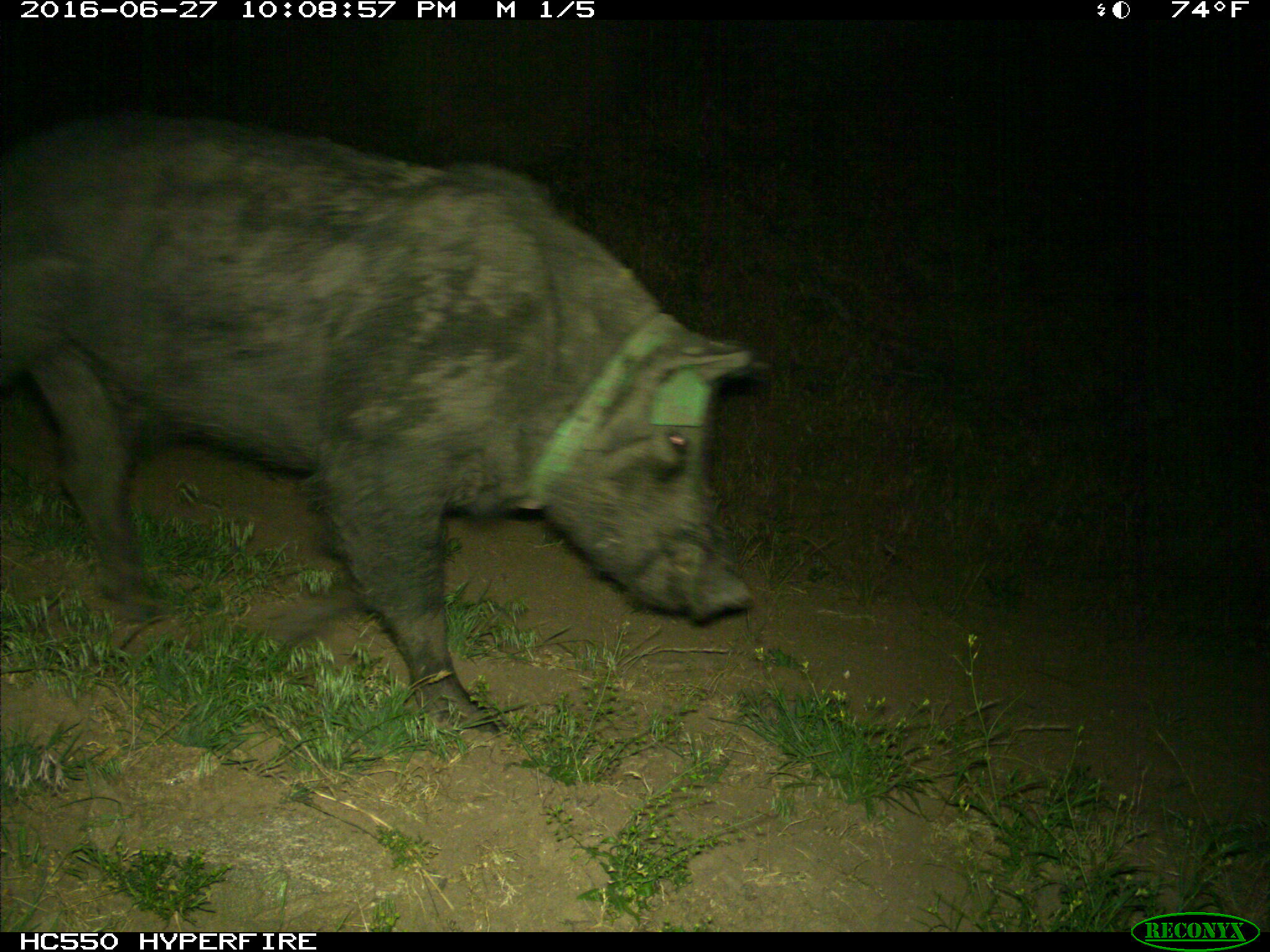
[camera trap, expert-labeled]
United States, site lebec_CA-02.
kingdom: Animalia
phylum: Chordata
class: Mammalia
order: Artiodactyla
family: Suidae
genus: Sus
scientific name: Sus scrofa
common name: wild boar